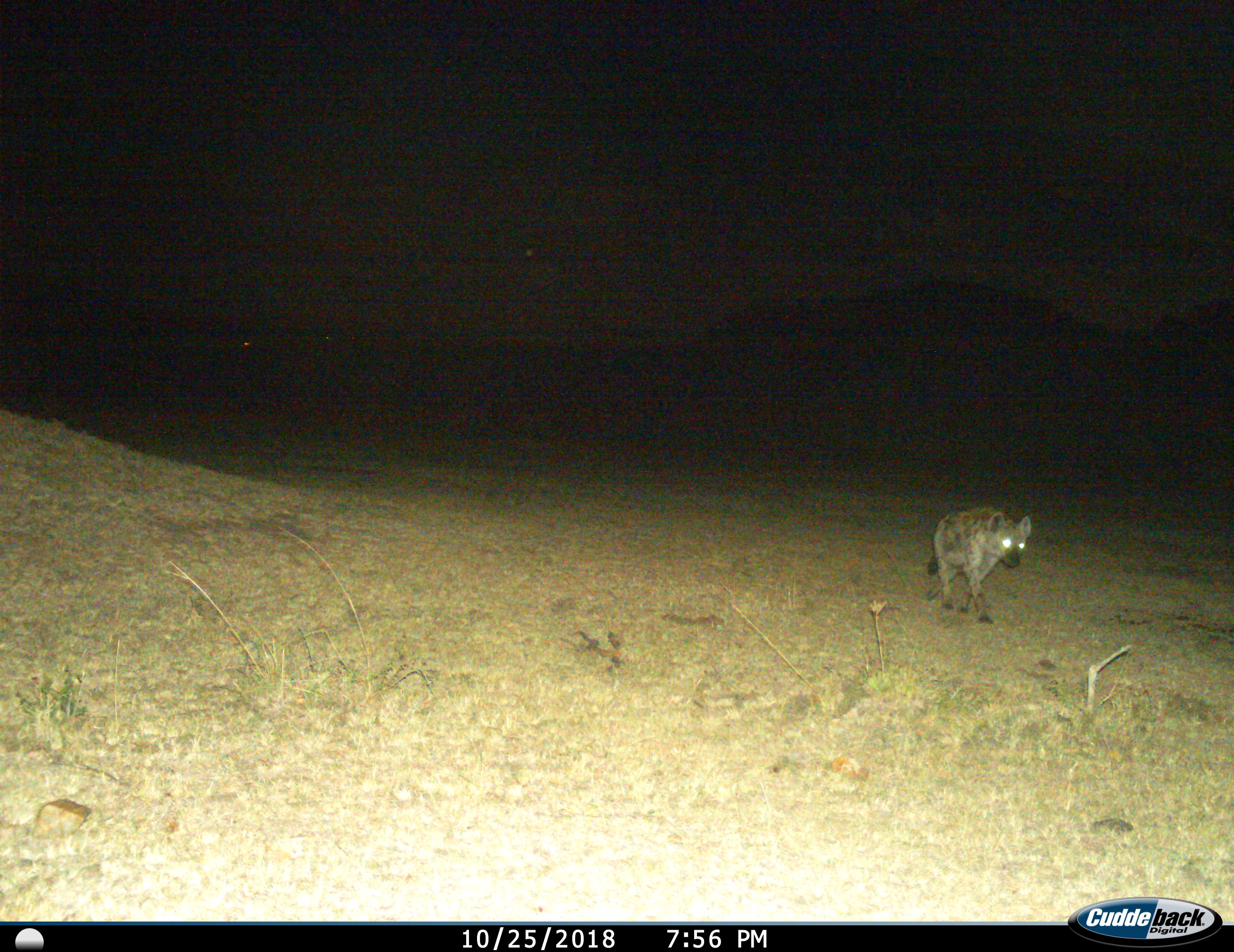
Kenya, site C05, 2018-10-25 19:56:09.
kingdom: Animalia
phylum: Chordata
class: Mammalia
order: Carnivora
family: Hyaenidae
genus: Crocuta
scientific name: Crocuta crocuta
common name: spotted hyena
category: hyenaspotted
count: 1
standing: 0%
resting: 0%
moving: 100%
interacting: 0%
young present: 0%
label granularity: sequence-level